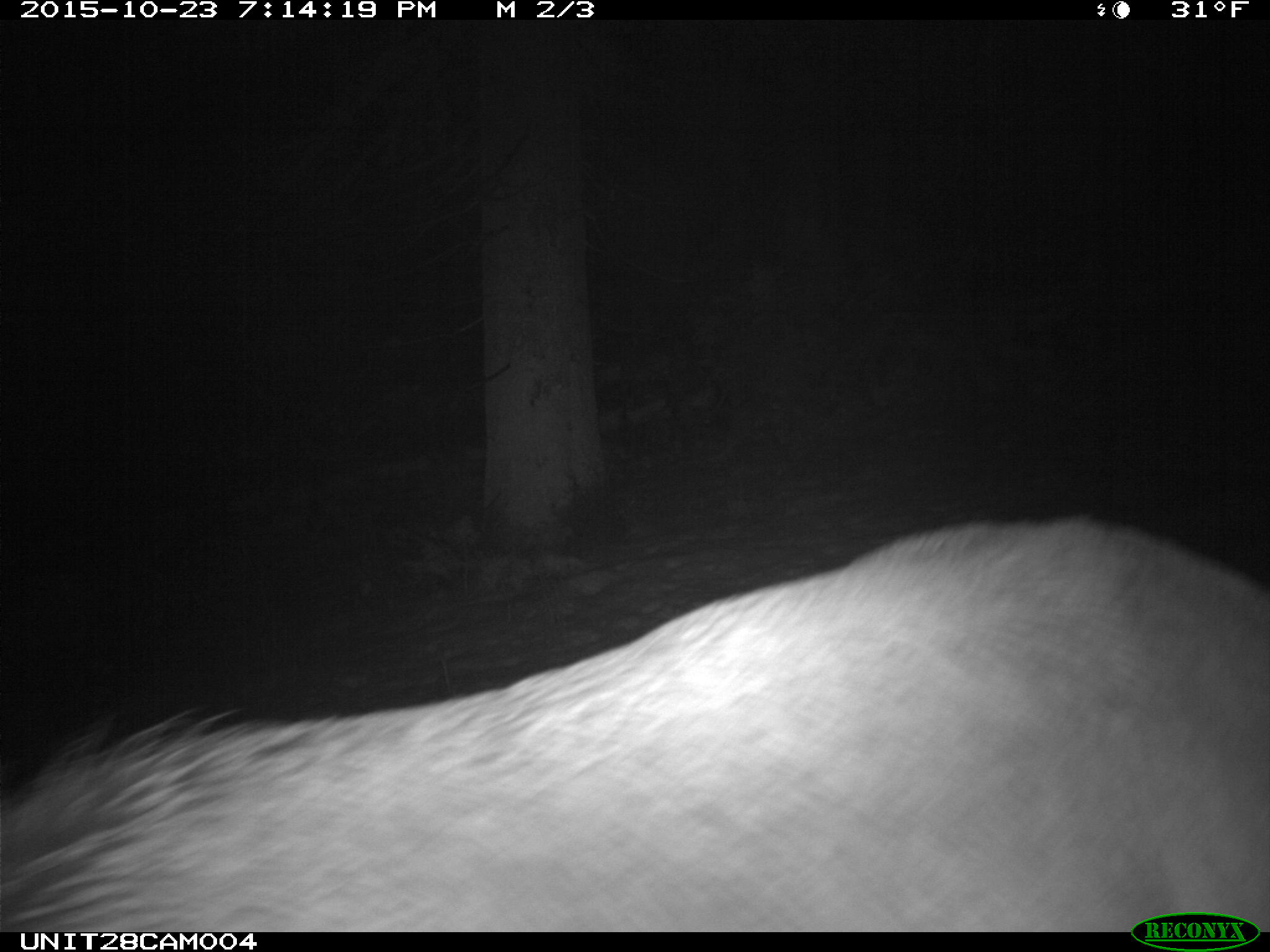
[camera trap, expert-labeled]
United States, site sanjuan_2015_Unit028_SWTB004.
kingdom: Animalia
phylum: Chordata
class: Mammalia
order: Artiodactyla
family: Cervidae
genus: Cervus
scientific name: Cervus elaphus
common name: red deer